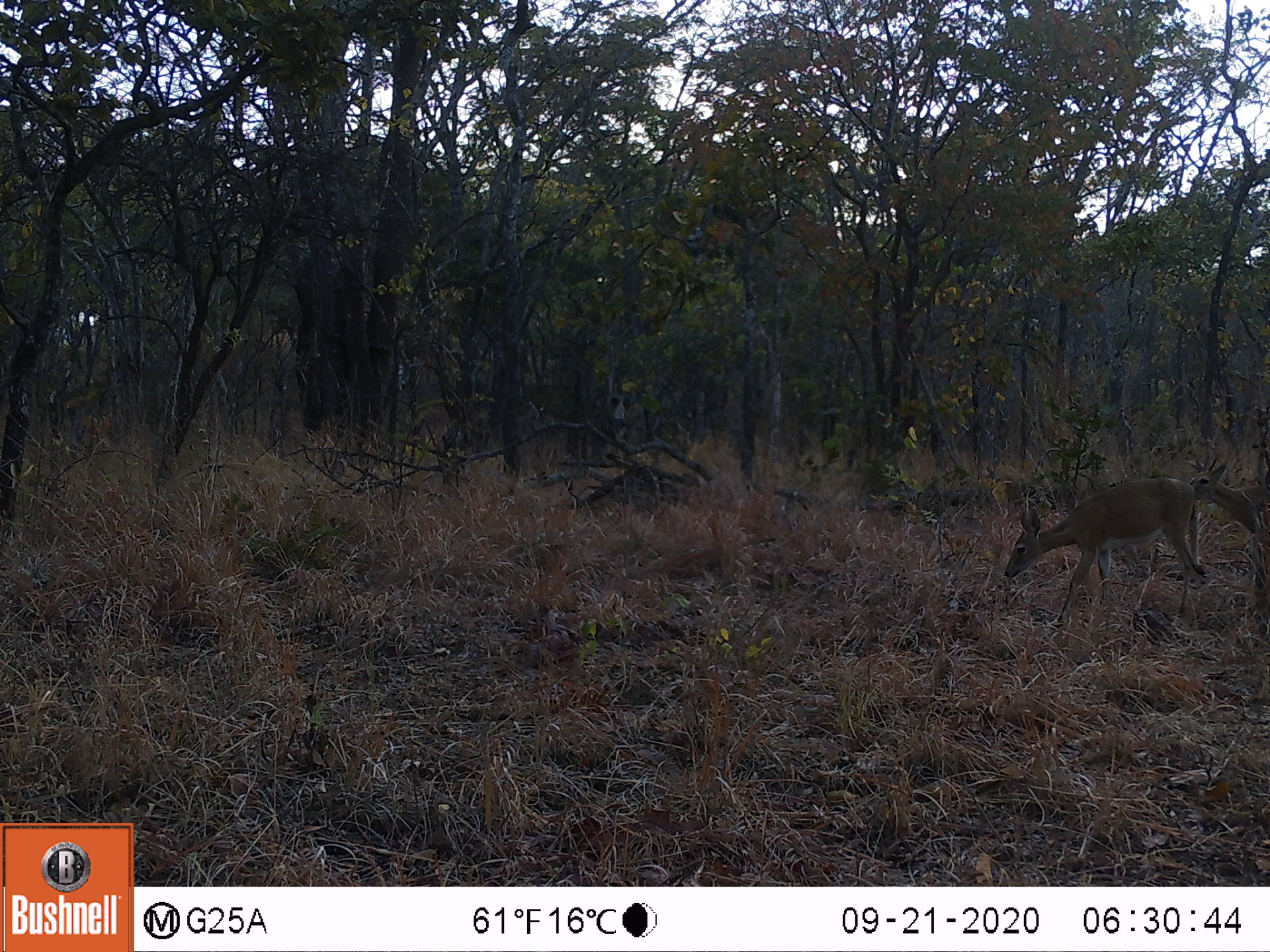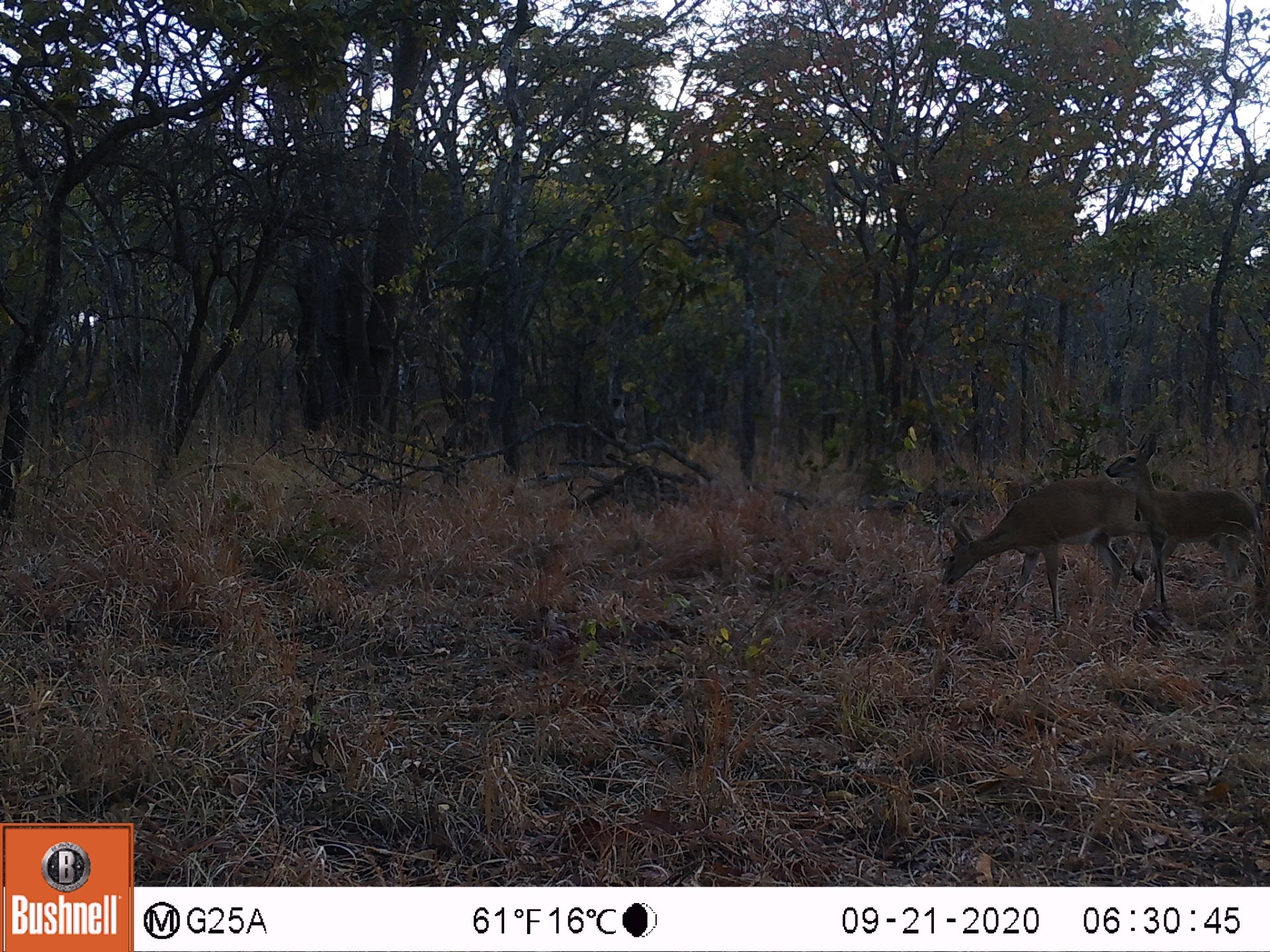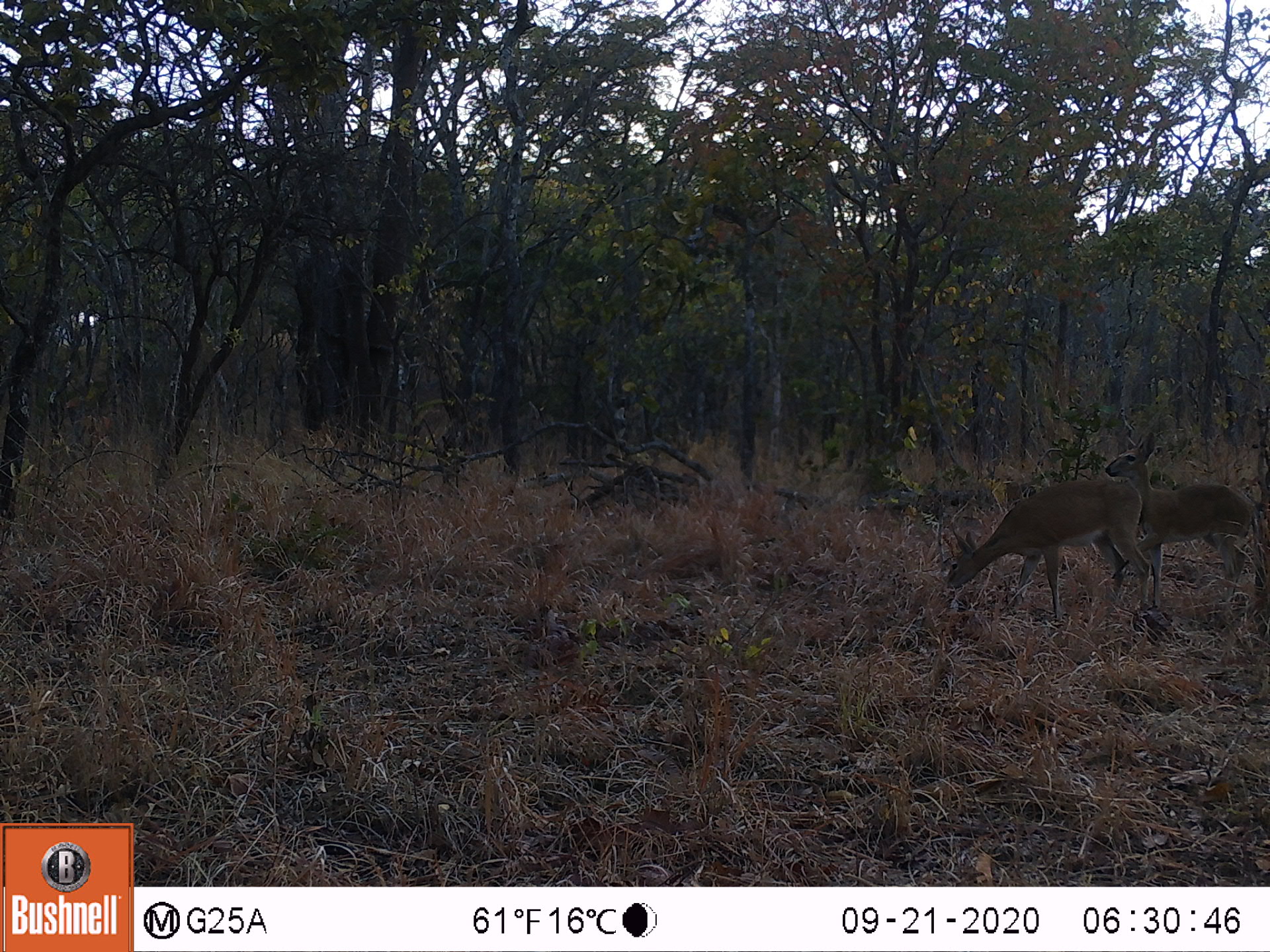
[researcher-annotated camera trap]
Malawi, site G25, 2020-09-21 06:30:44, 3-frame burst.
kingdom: Animalia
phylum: Chordata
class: Mammalia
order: Artiodactyla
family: Bovidae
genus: Sylvicapra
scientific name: Sylvicapra grimmia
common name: common duiker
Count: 2.